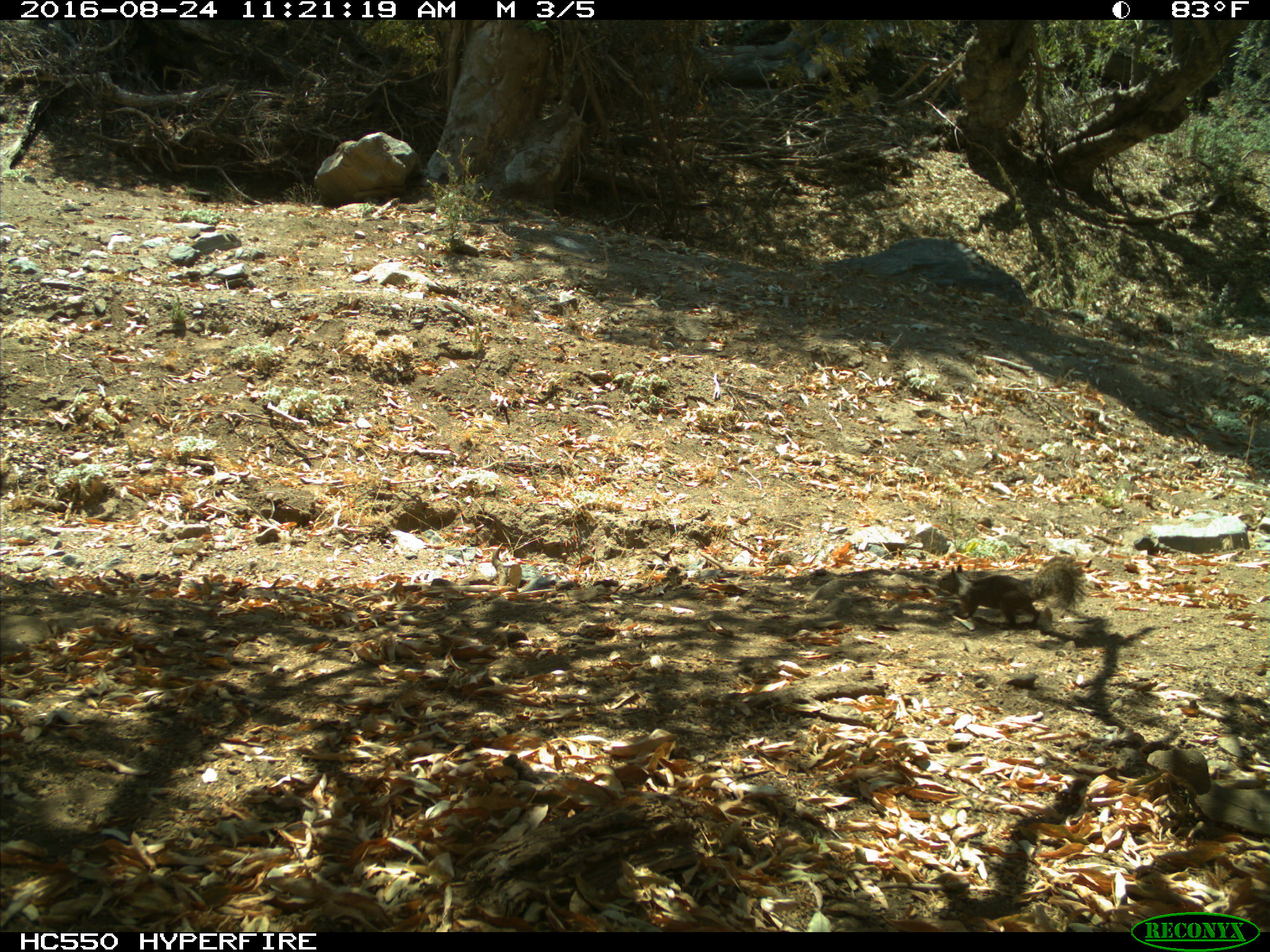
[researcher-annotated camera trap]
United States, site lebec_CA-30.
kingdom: Animalia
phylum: Chordata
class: Mammalia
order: Rodentia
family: Sciuridae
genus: Otospermophilus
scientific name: Otospermophilus beecheyi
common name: california ground squirrel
Otospermophilus beecheyi (california ground squirrel).